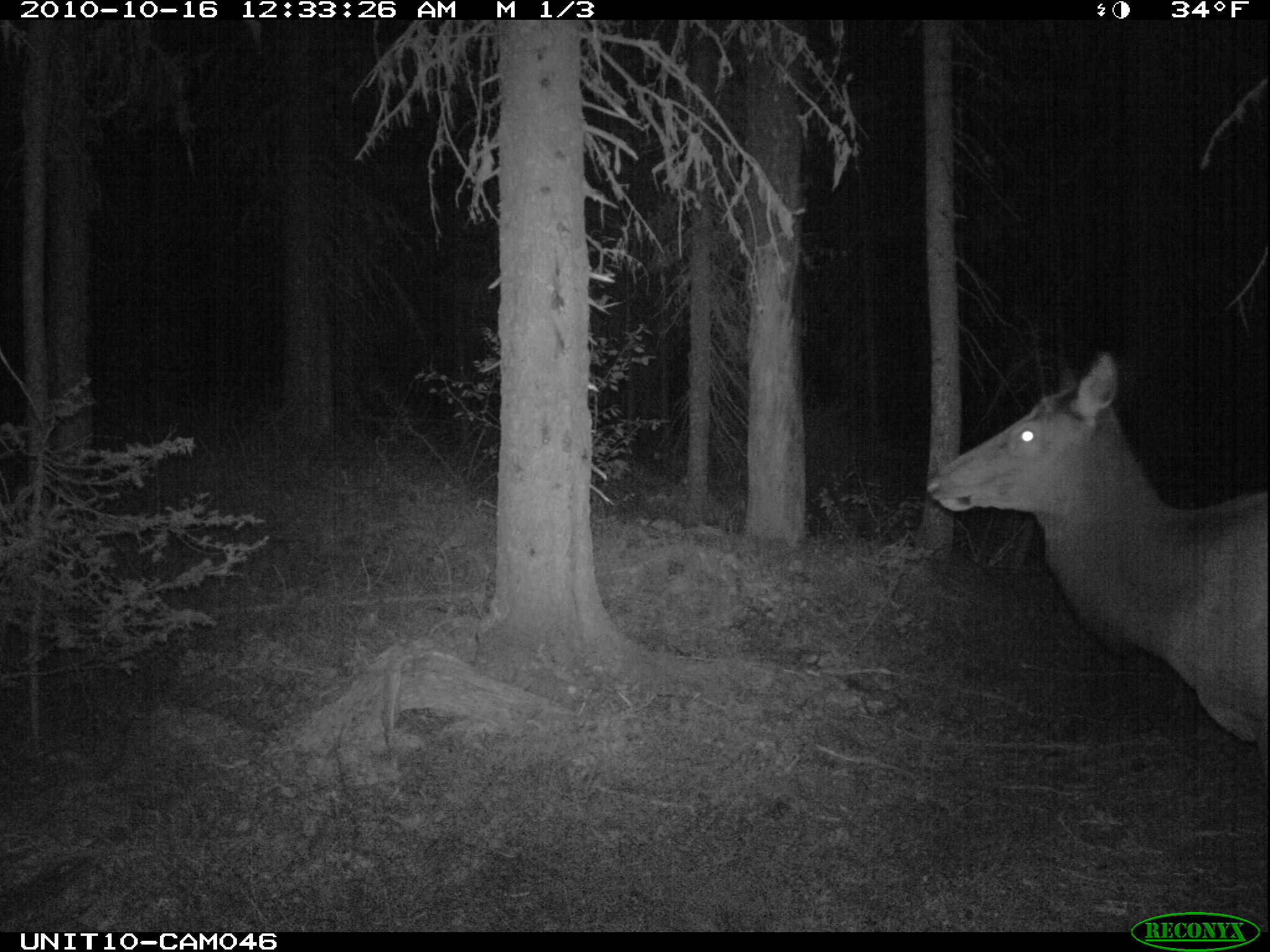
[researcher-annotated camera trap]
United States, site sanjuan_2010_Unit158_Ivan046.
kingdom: Animalia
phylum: Chordata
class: Mammalia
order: Artiodactyla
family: Cervidae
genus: Cervus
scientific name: Cervus elaphus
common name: red deer